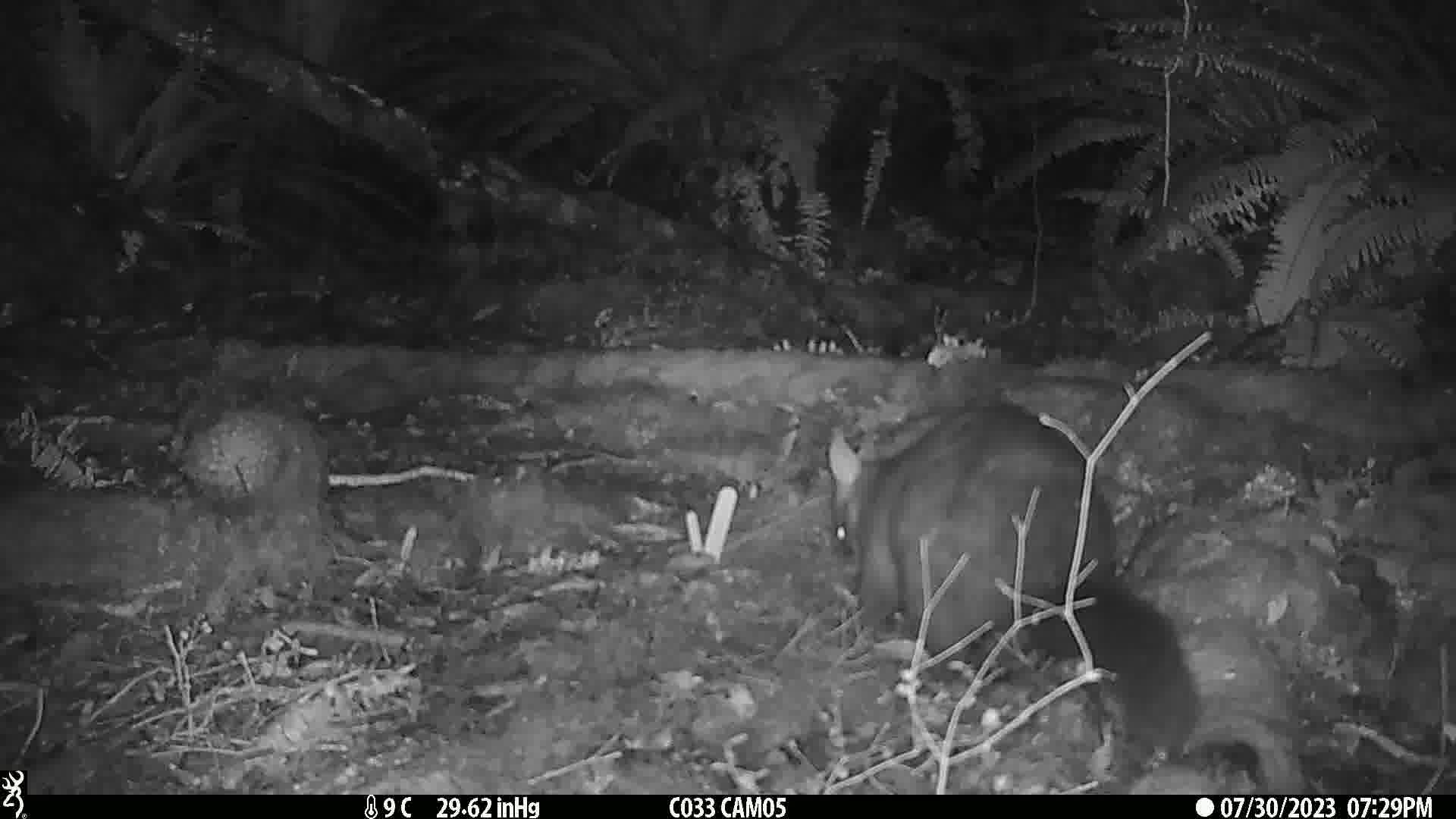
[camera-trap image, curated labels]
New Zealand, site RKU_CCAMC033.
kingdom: Animalia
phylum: Chordata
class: Mammalia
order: Diprotodontia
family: Phalangeridae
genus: Trichosurus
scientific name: Trichosurus vulpecula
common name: common brushtail possum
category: possum